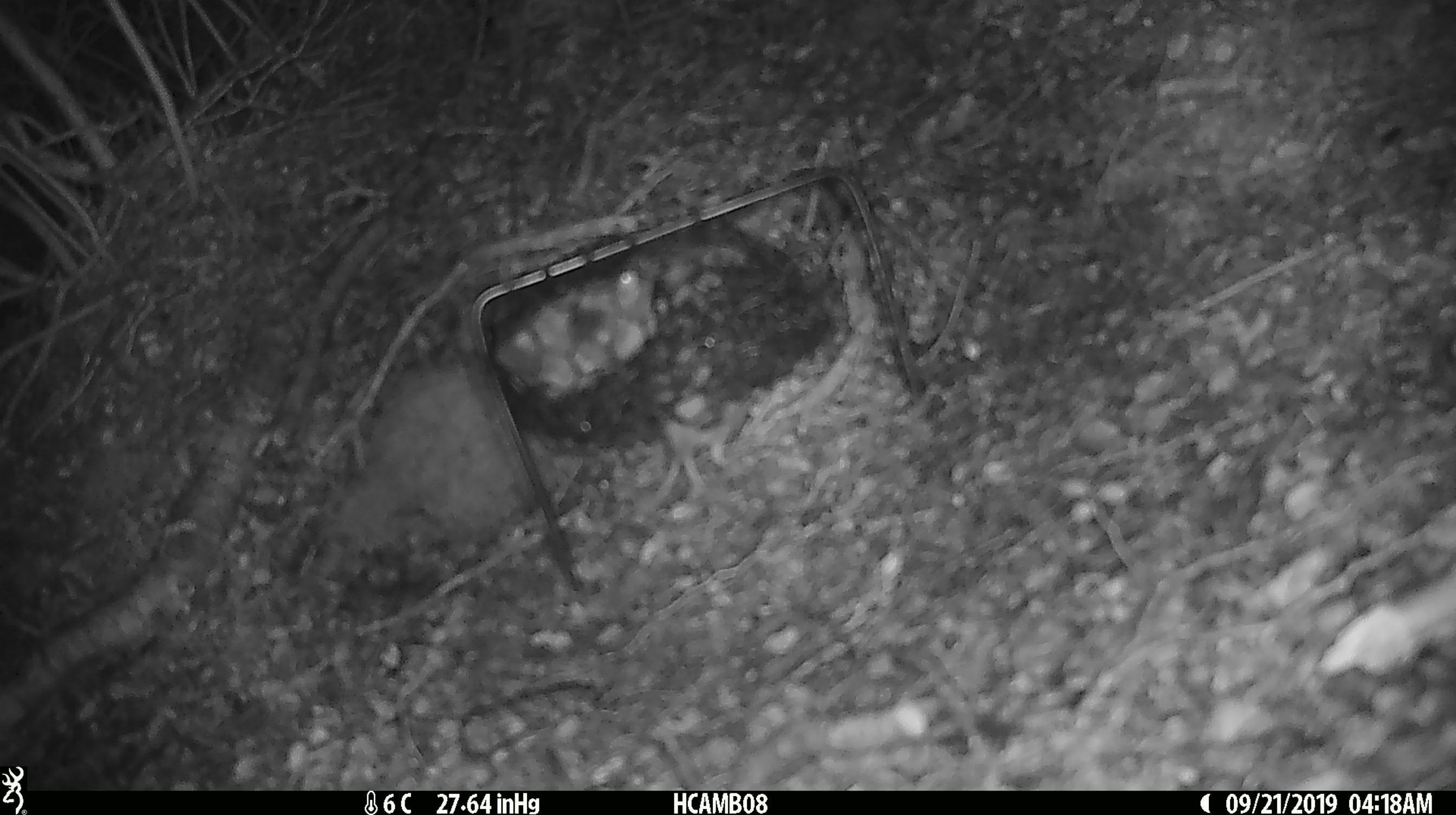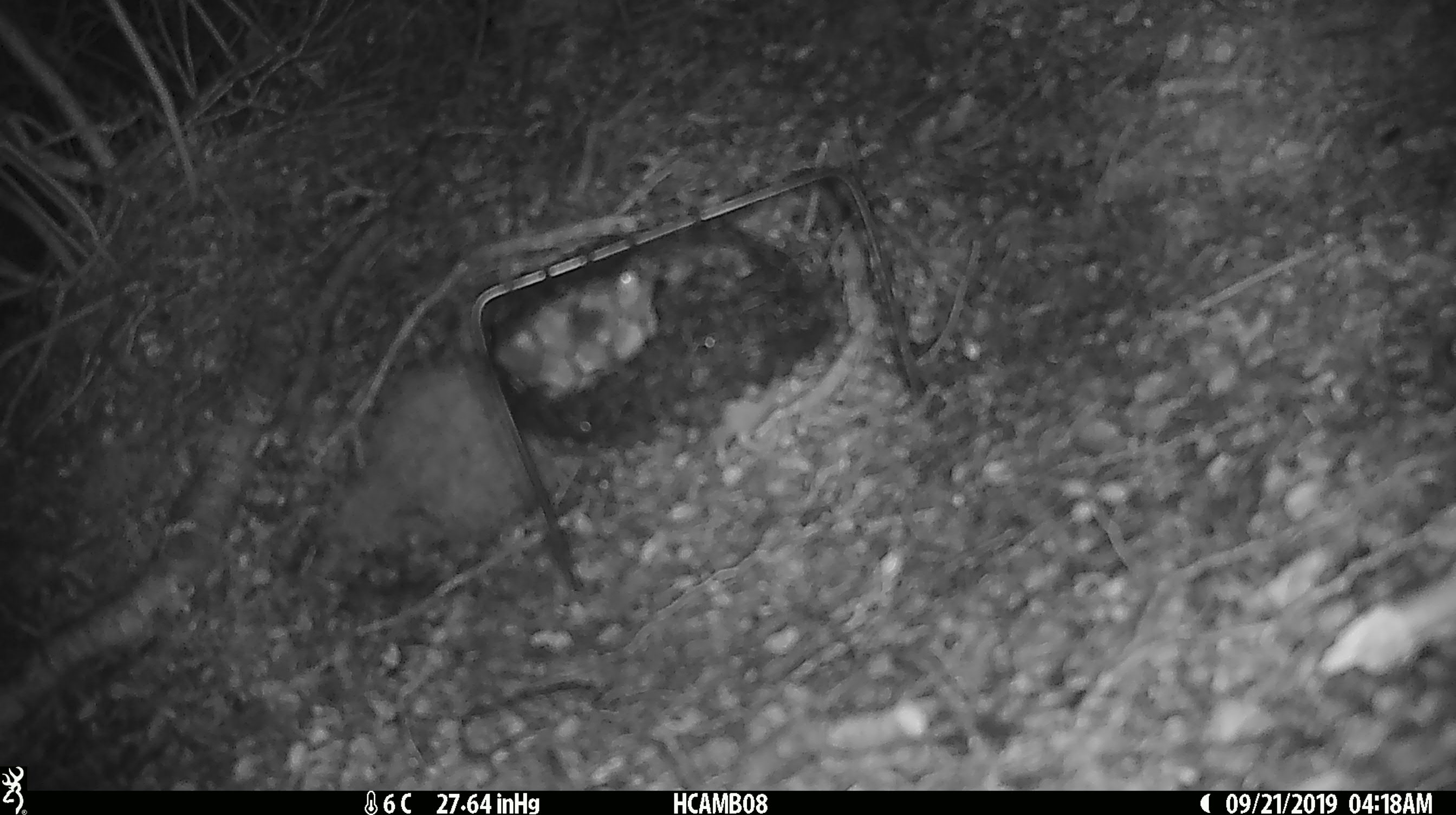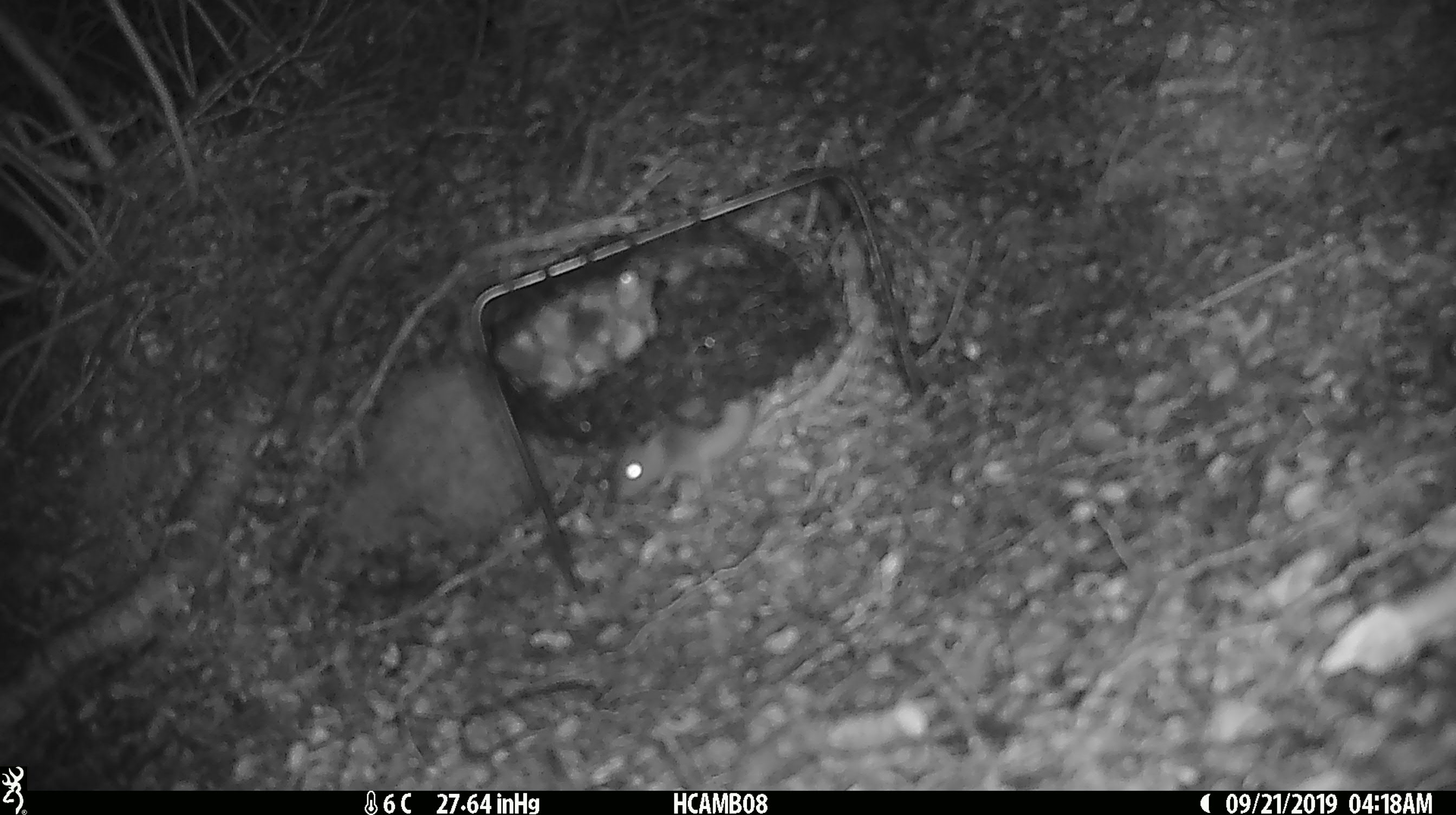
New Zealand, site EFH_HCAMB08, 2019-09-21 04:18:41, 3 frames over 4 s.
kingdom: Animalia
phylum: Chordata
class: Mammalia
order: Rodentia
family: Muridae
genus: Mus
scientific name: Mus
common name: mouse